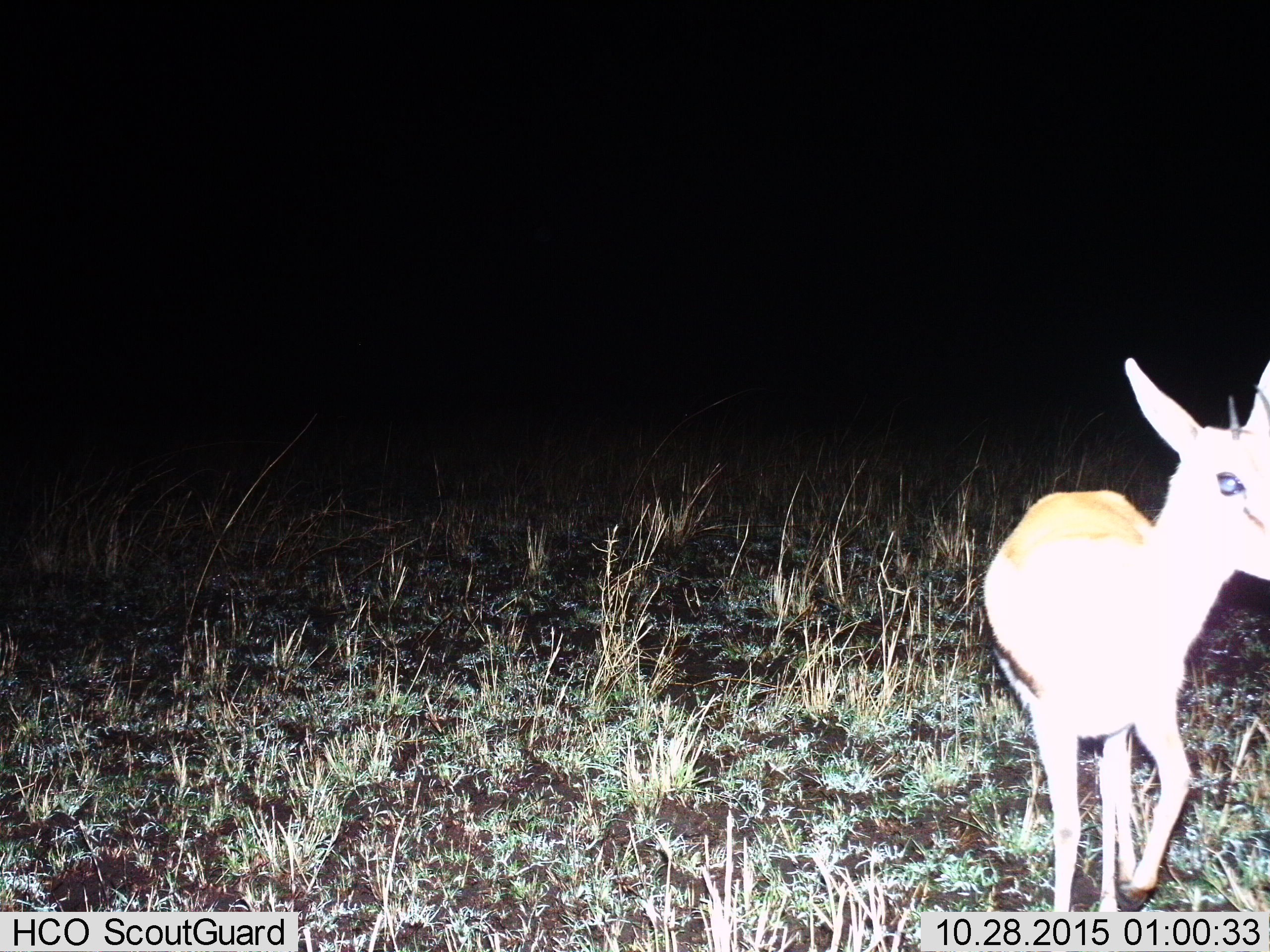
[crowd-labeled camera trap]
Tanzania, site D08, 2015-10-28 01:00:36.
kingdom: Animalia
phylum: Chordata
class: Mammalia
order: Artiodactyla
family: Bovidae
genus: Eudorcas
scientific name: Eudorcas thomsonii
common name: thomson's gazelle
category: gazellethomsons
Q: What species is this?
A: Gazellethomsons (thomson's gazelle) (Eudorcas thomsonii).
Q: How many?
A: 1.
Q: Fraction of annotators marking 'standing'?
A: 12%.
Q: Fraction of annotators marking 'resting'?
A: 0%.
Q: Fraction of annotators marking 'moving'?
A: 82%.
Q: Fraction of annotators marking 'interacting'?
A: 6%.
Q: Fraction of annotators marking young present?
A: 18%.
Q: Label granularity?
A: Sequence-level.